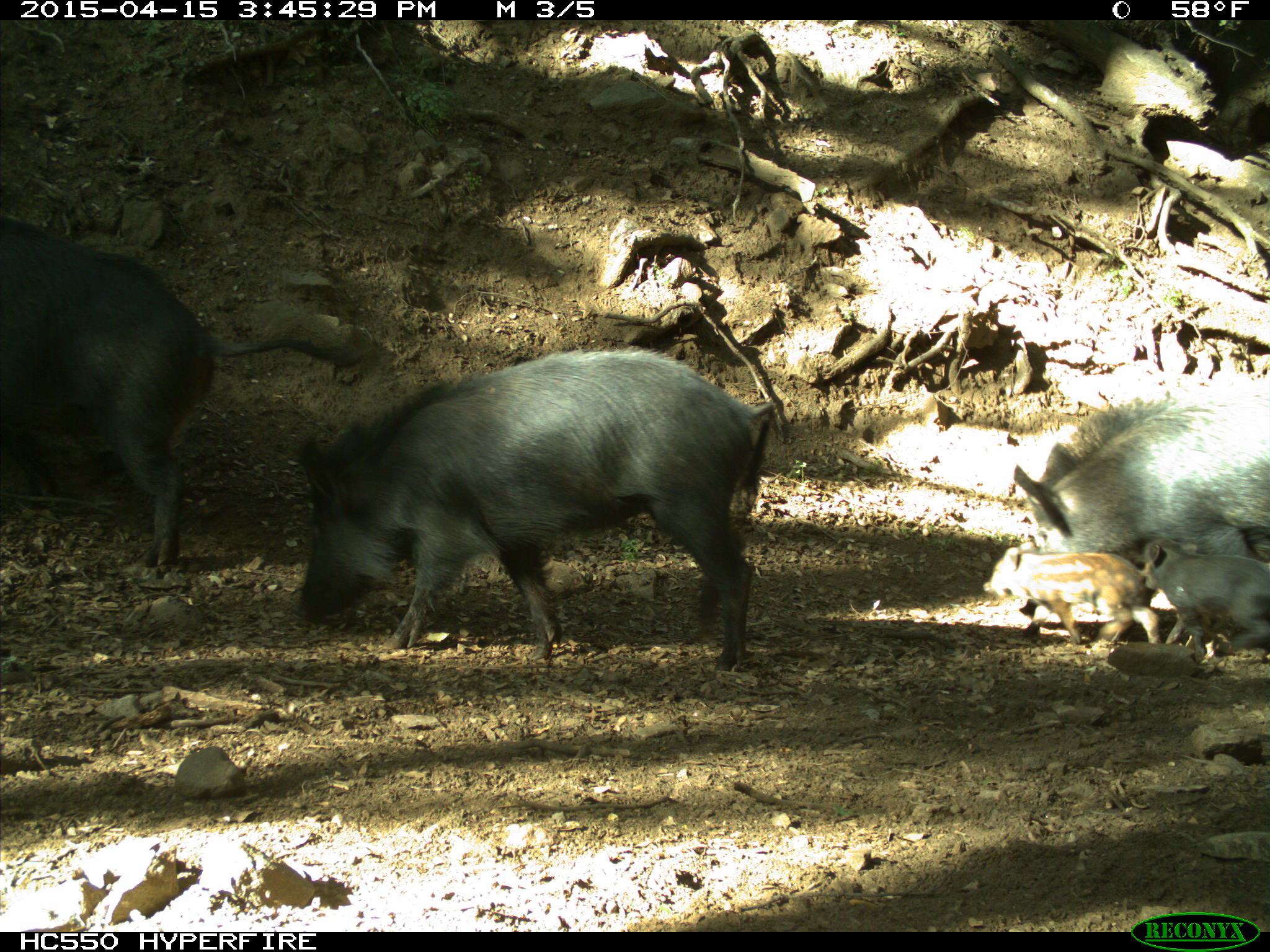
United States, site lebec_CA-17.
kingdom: Animalia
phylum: Chordata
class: Mammalia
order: Artiodactyla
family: Suidae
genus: Sus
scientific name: Sus scrofa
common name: wild boar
Sus scrofa (wild boar).